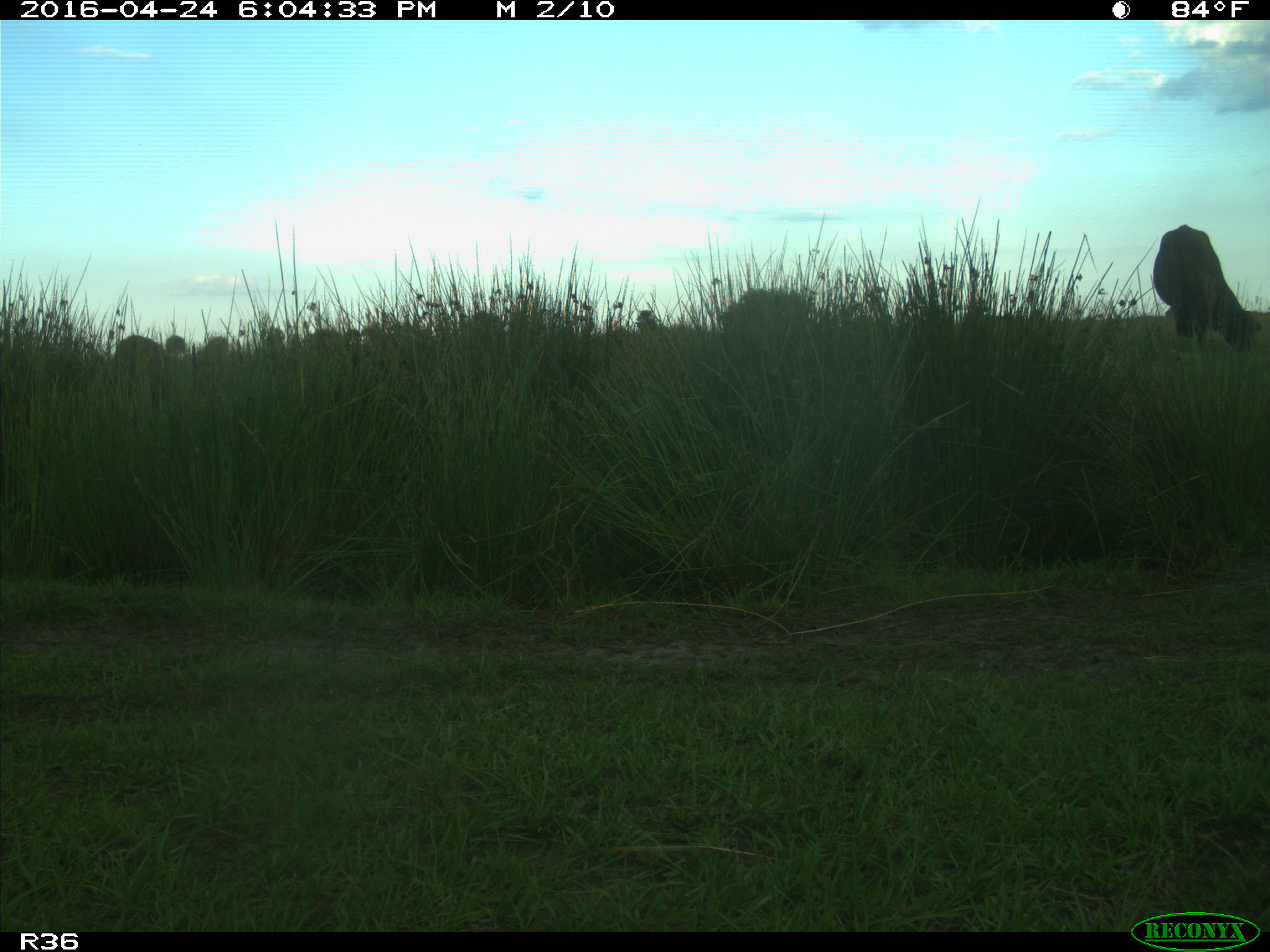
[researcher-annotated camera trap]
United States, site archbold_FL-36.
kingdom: Animalia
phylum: Chordata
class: Mammalia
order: Artiodactyla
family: Bovidae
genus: Bos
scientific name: Bos taurus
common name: domestic cow